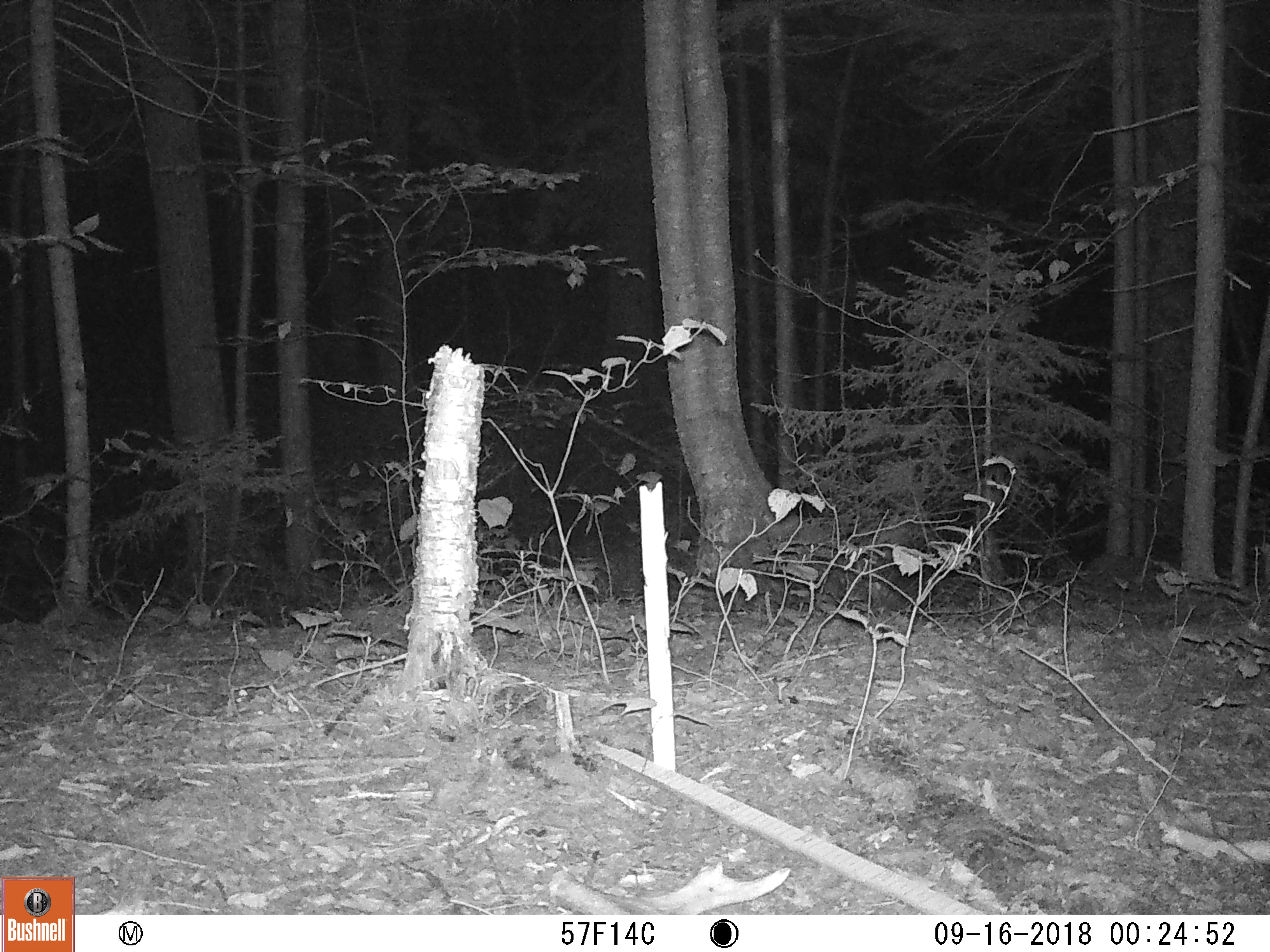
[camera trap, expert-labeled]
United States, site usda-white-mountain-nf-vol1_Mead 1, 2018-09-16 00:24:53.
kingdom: Animalia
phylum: Chordata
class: Mammalia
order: Lagomorpha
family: Leporidae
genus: Lepus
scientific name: Lepus americanus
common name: snowshoe hare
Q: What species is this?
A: Snowshoe hare (Lepus americanus).